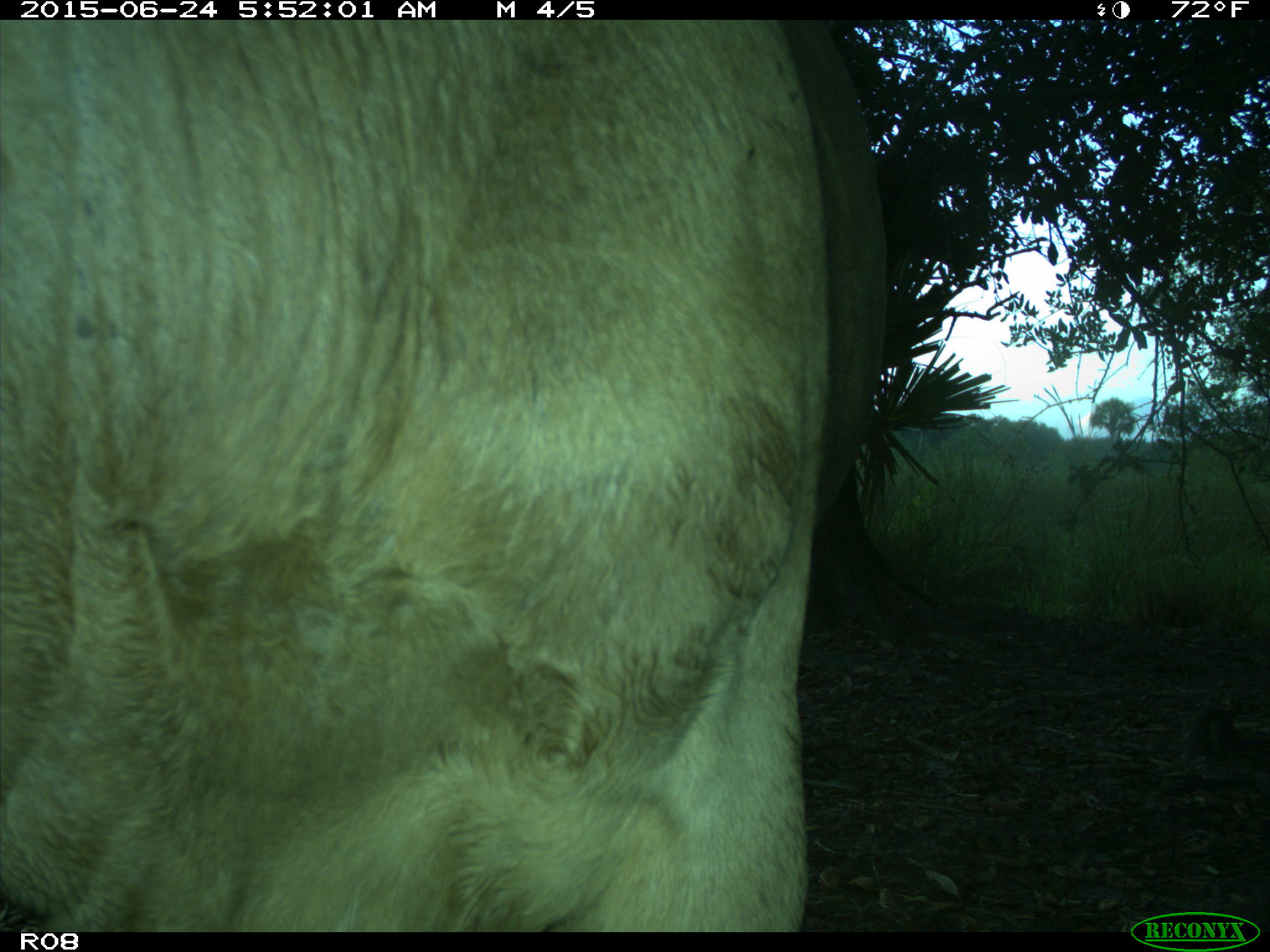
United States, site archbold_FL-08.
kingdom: Animalia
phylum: Chordata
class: Mammalia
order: Artiodactyla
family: Bovidae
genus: Bos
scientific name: Bos taurus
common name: domestic cow